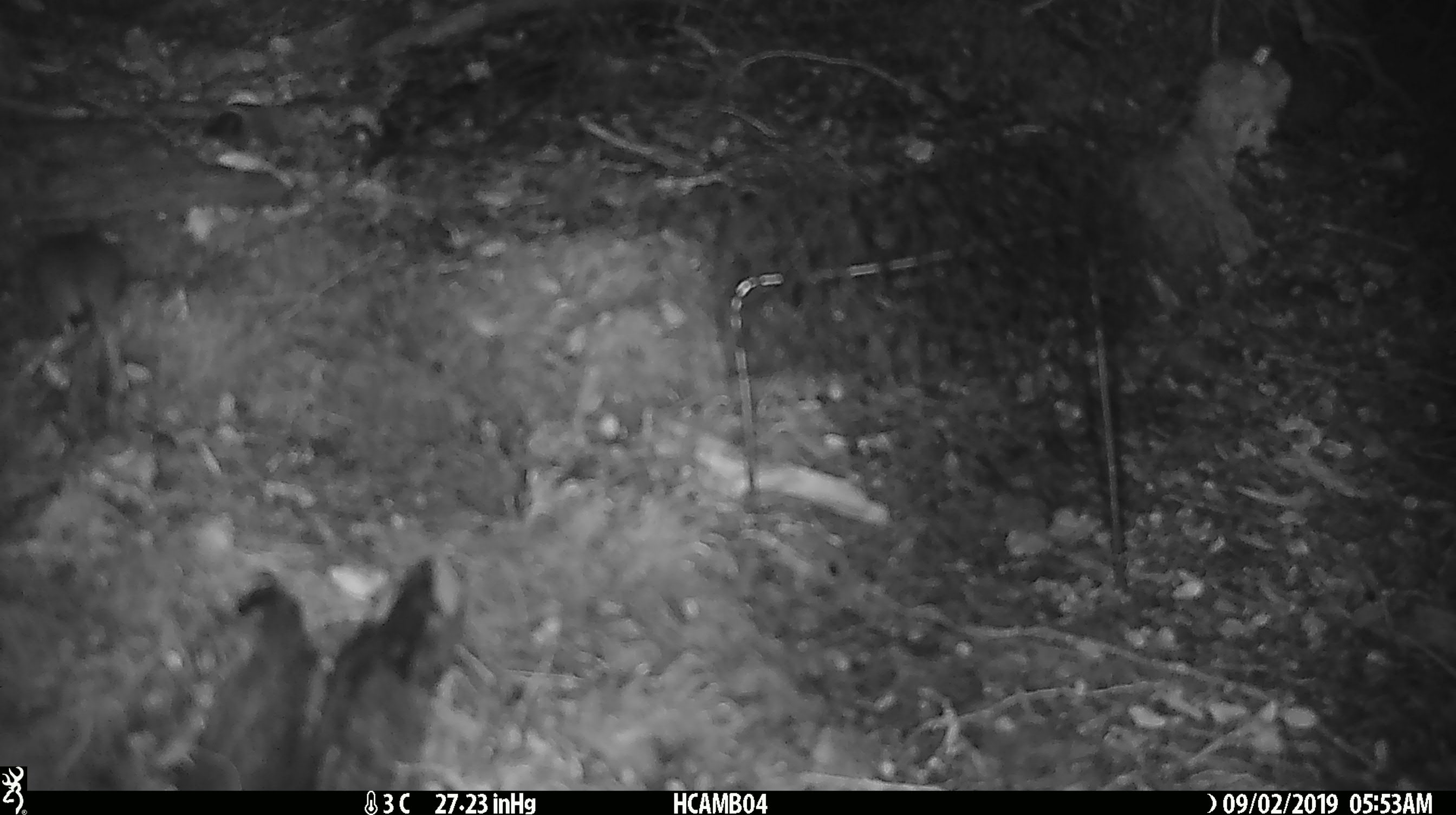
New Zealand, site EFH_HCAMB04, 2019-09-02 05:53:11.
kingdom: Animalia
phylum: Chordata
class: Mammalia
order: Rodentia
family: Muridae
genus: Mus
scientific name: Mus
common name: mouse